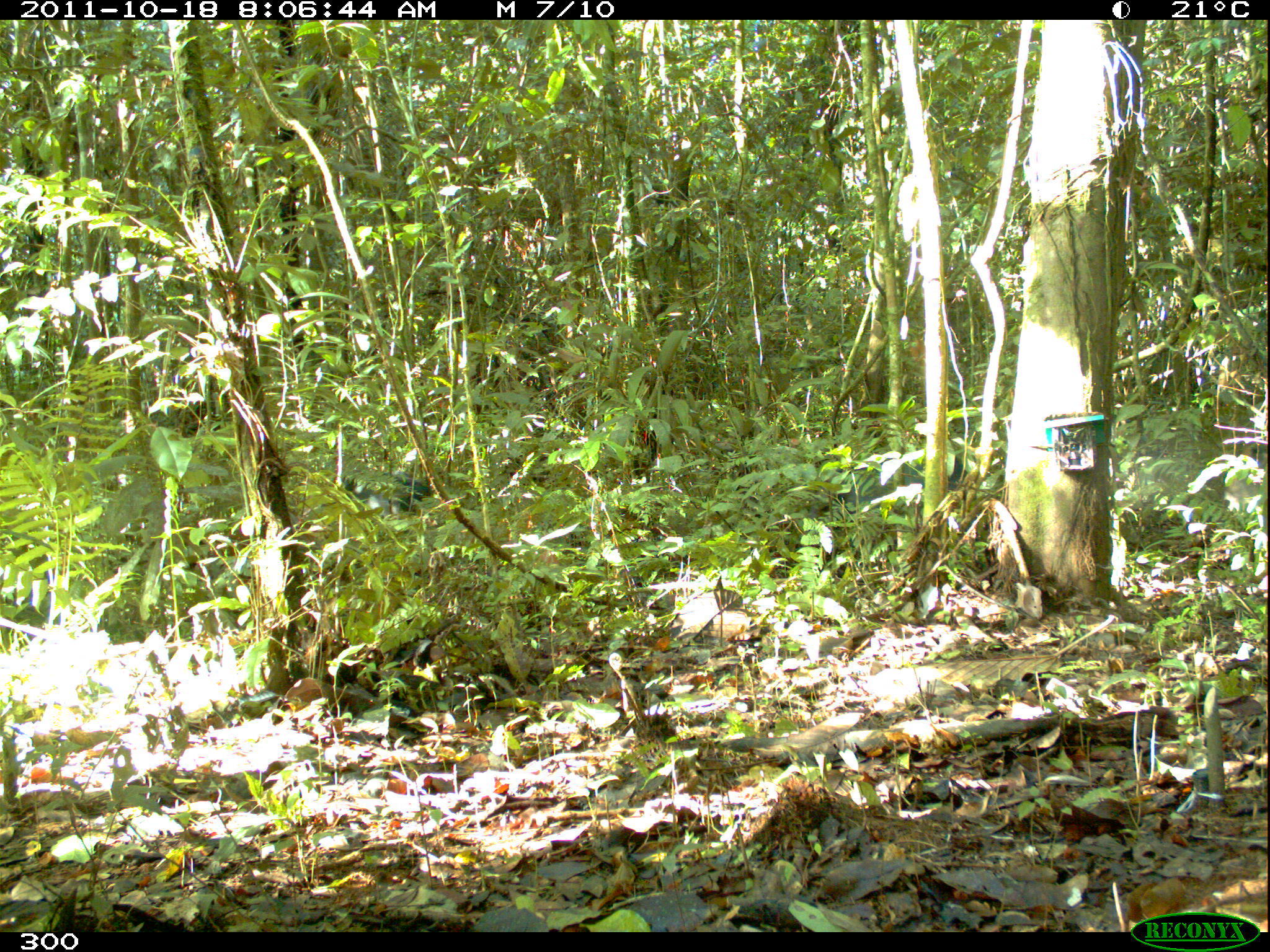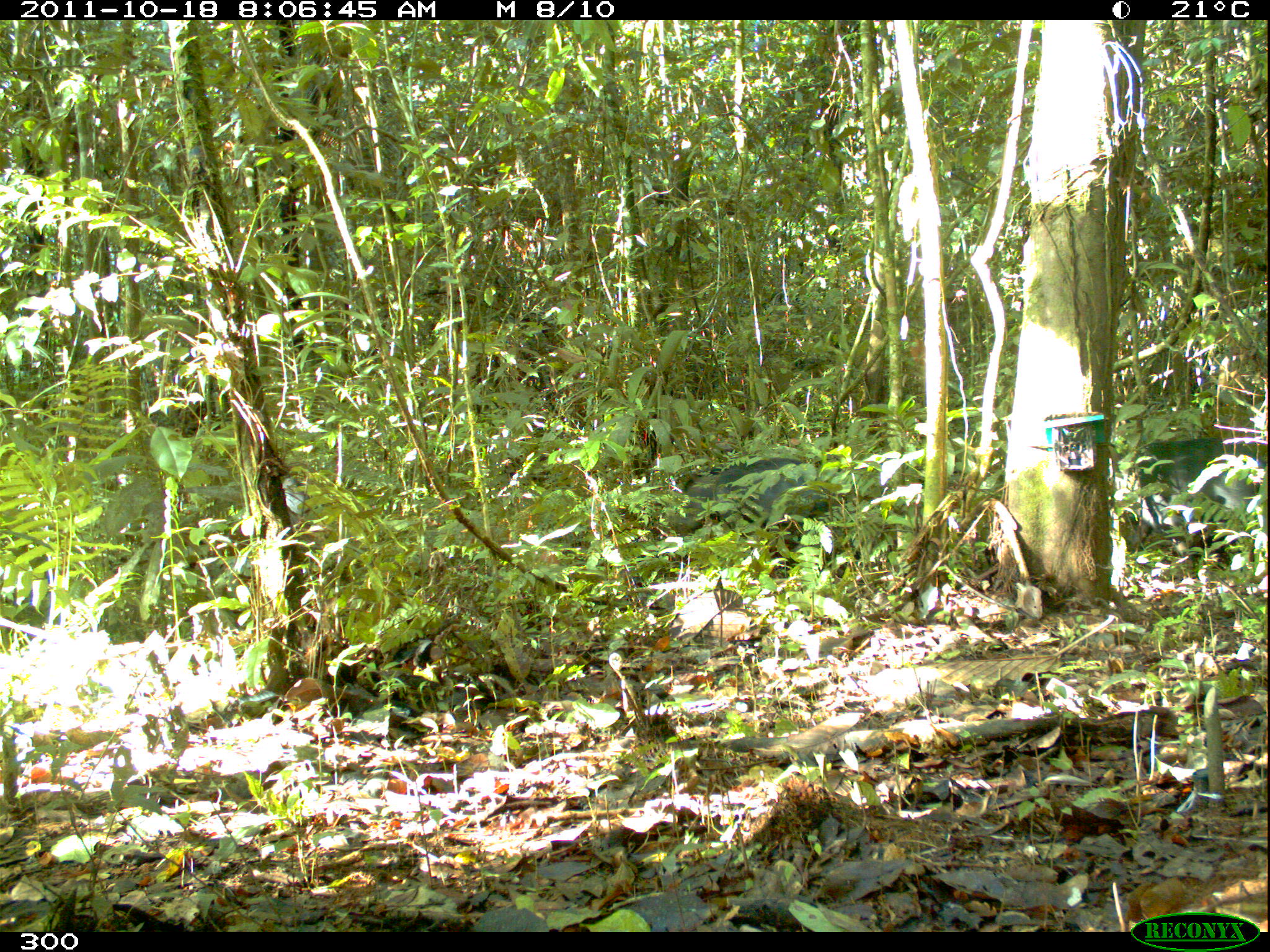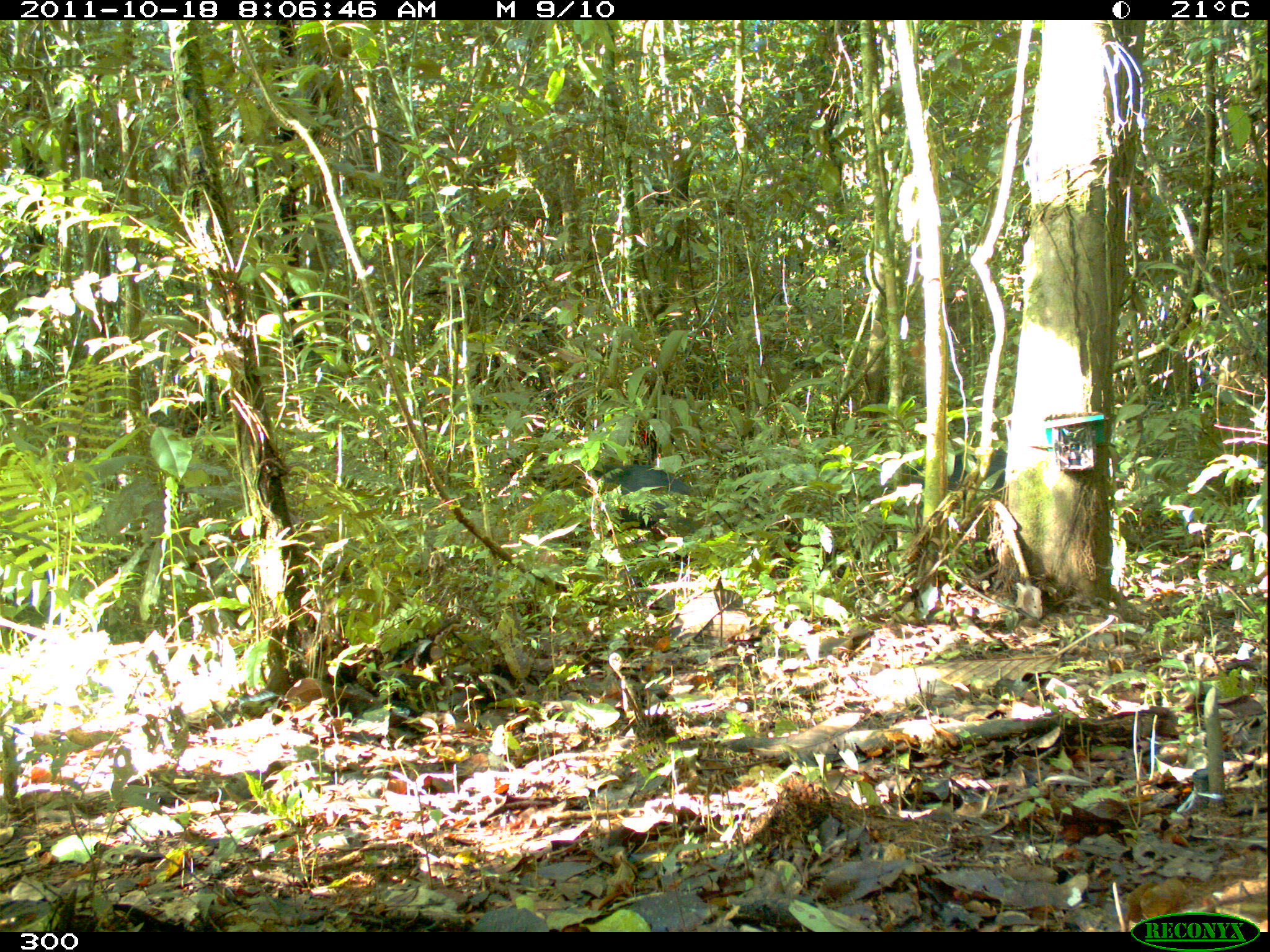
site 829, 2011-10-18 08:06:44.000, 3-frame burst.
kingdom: Animalia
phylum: Chordata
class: Mammalia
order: Artiodactyla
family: Tayassuidae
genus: Tayassu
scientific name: Tayassu pecari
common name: white-lipped peccary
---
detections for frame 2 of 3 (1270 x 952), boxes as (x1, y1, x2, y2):
tayassu pecari: (1120, 436, 1266, 546); (671, 458, 829, 527)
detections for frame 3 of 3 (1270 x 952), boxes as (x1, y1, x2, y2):
tayassu pecari: (582, 464, 695, 524); (904, 445, 1007, 494)